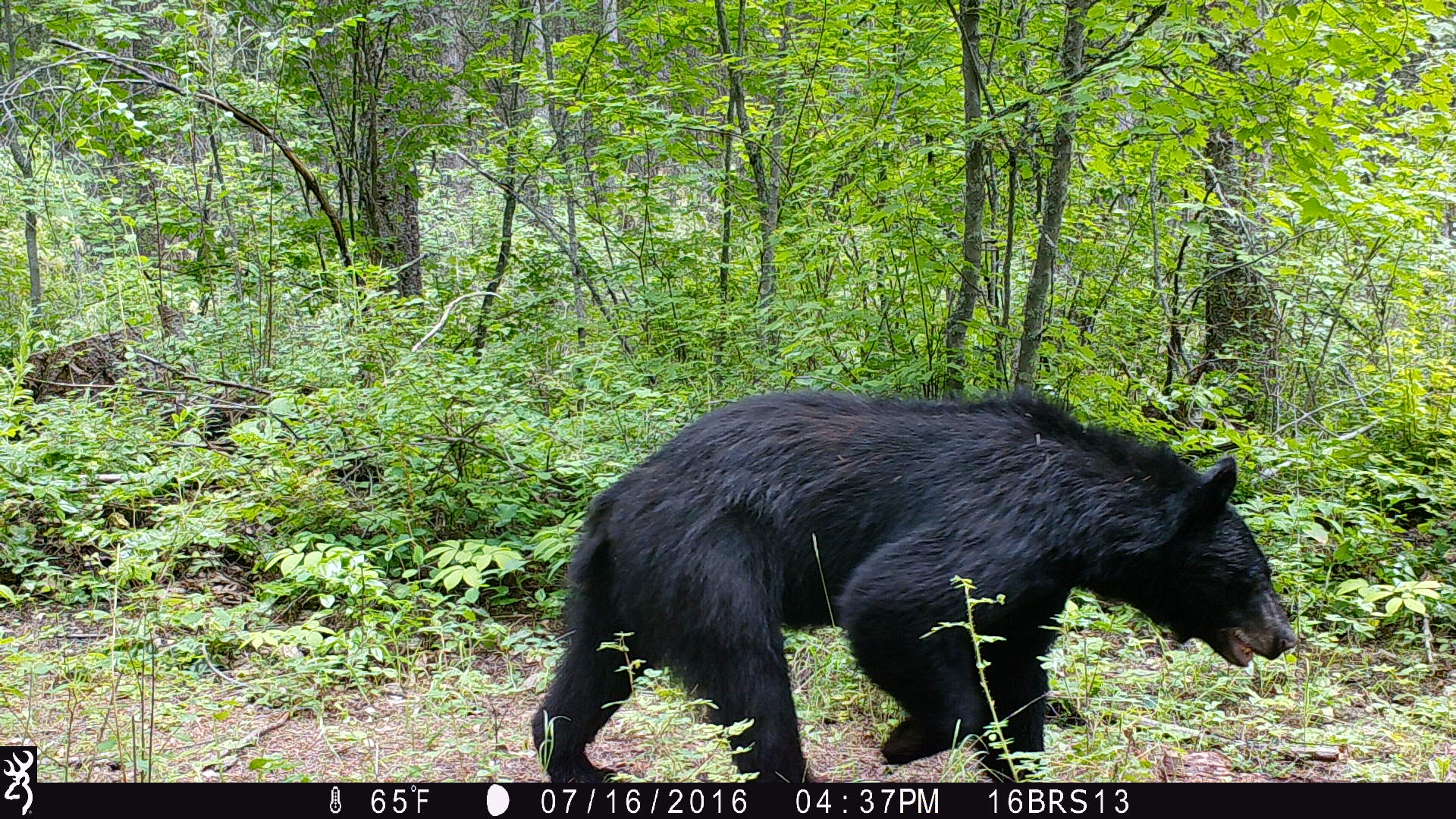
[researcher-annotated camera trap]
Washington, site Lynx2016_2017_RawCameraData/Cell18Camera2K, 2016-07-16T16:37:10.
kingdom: Animalia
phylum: Chordata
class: Mammalia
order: Carnivora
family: Ursidae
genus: Ursus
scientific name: Ursus americanus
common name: american black bear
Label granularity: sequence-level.